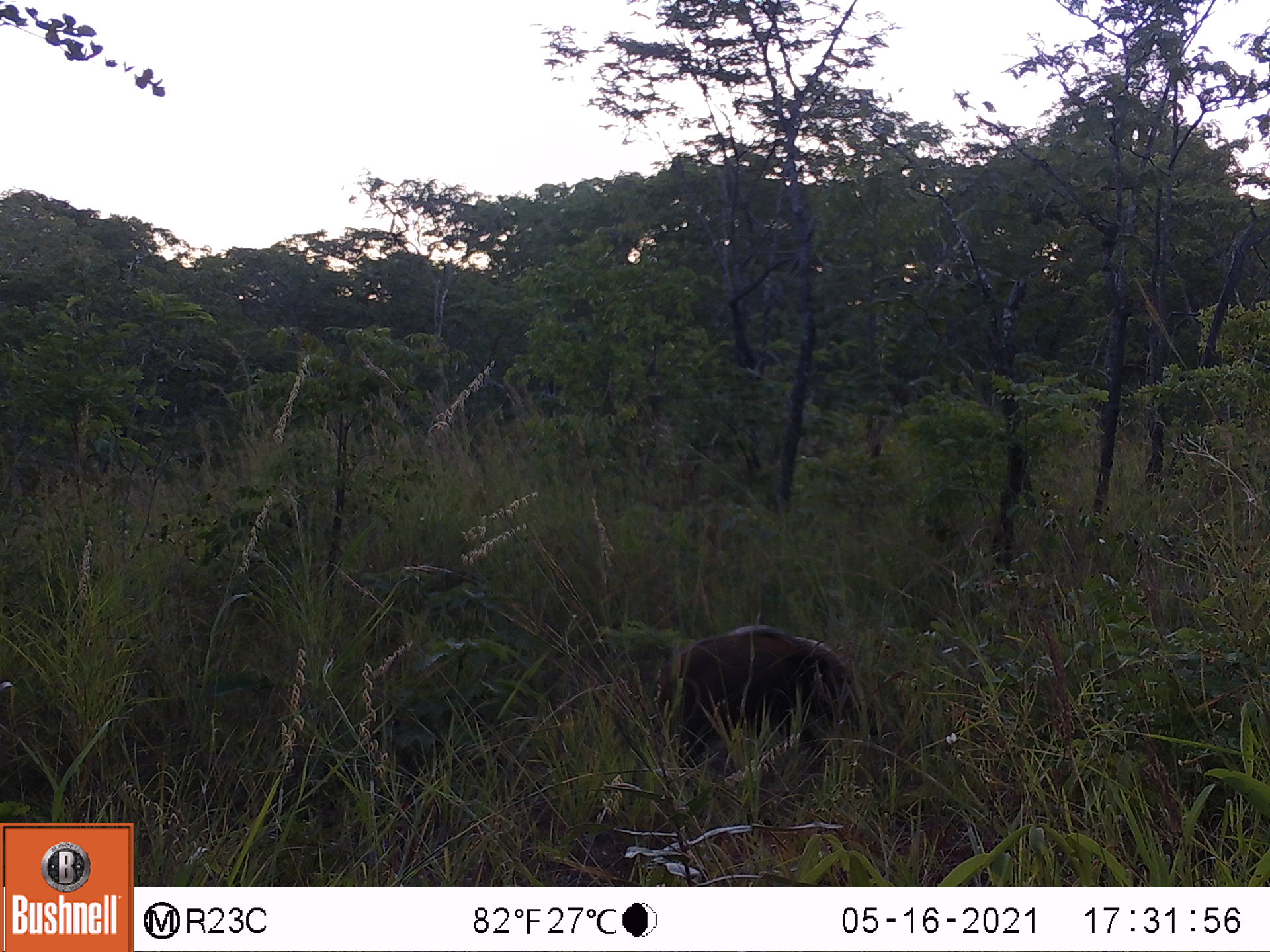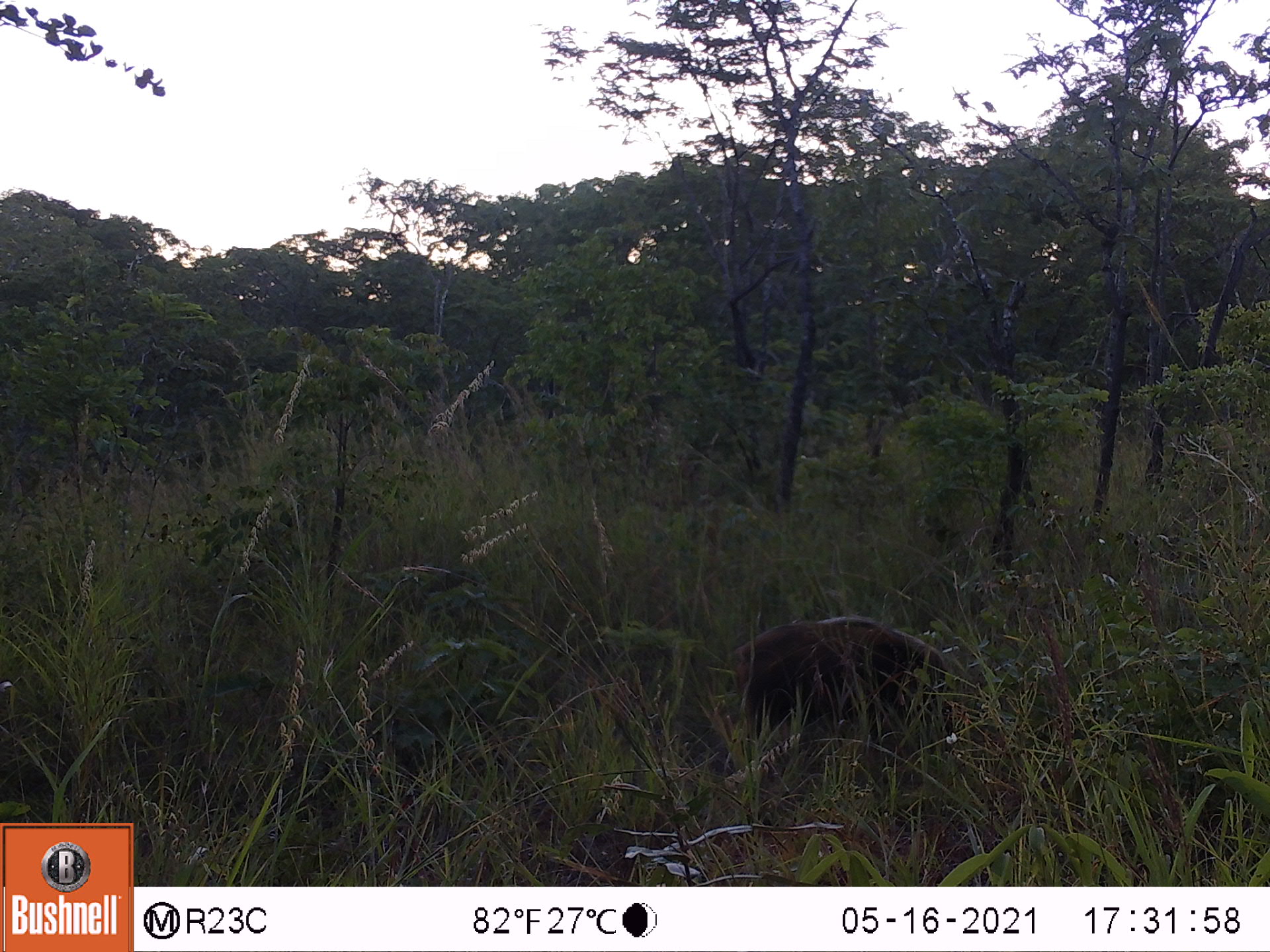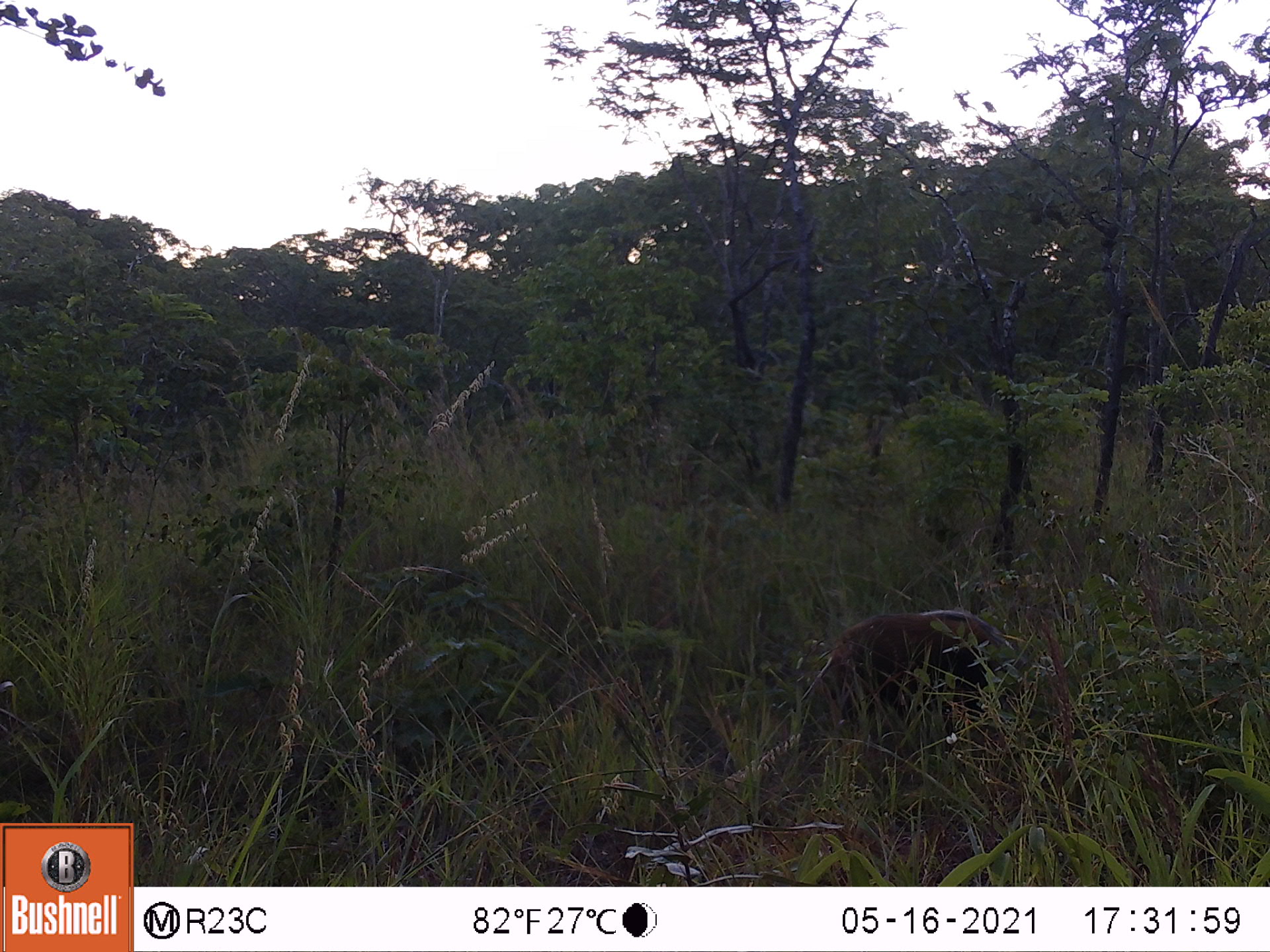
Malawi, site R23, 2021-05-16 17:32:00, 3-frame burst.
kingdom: Animalia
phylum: Chordata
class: Mammalia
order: Artiodactyla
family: Suidae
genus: Potamochoerus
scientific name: Potamochoerus larvatus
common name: bushpig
Bushpig (Potamochoerus larvatus), count 1.